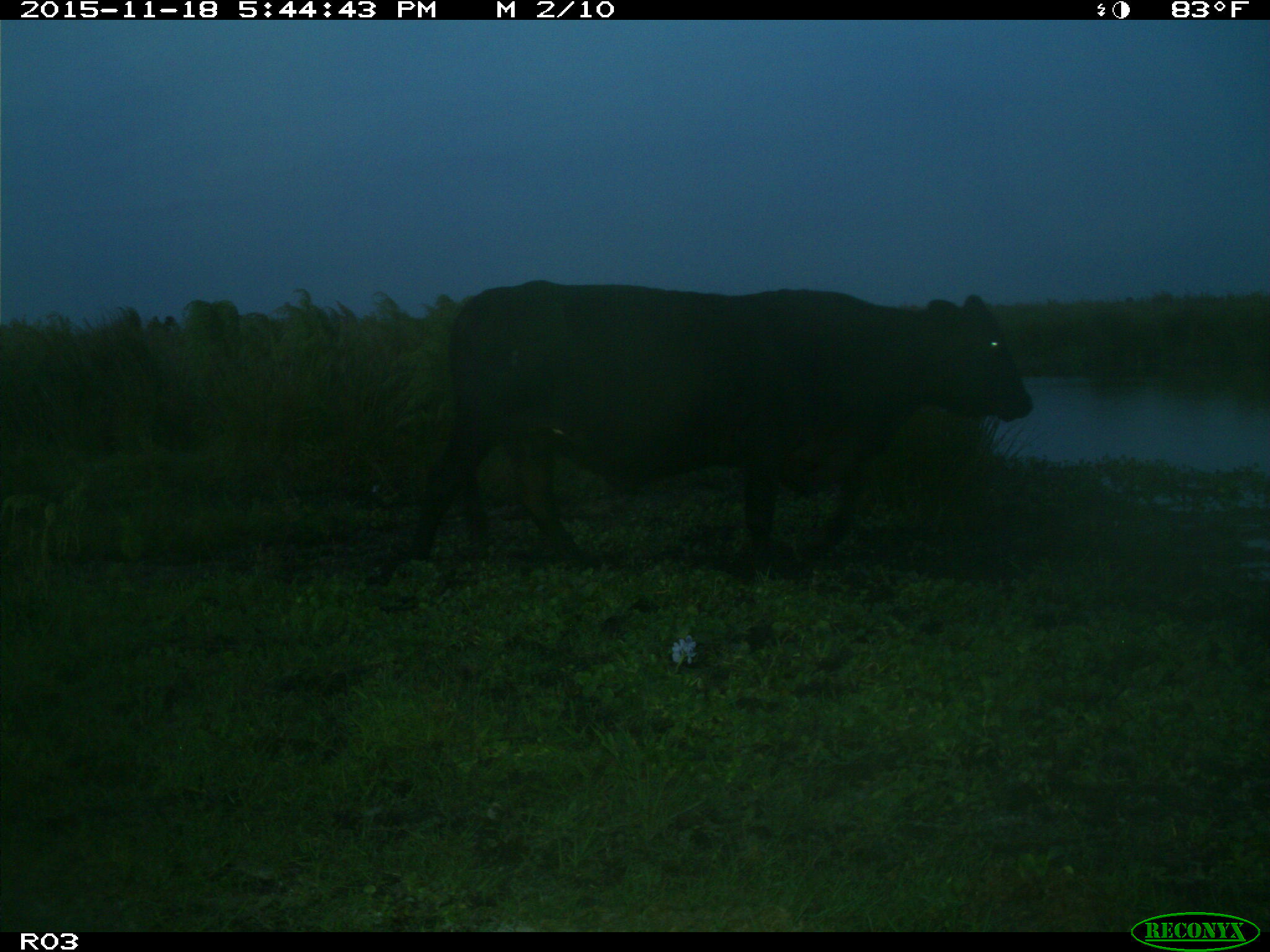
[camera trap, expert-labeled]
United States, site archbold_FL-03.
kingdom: Animalia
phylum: Chordata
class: Mammalia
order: Artiodactyla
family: Bovidae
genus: Bos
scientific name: Bos taurus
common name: domestic cow